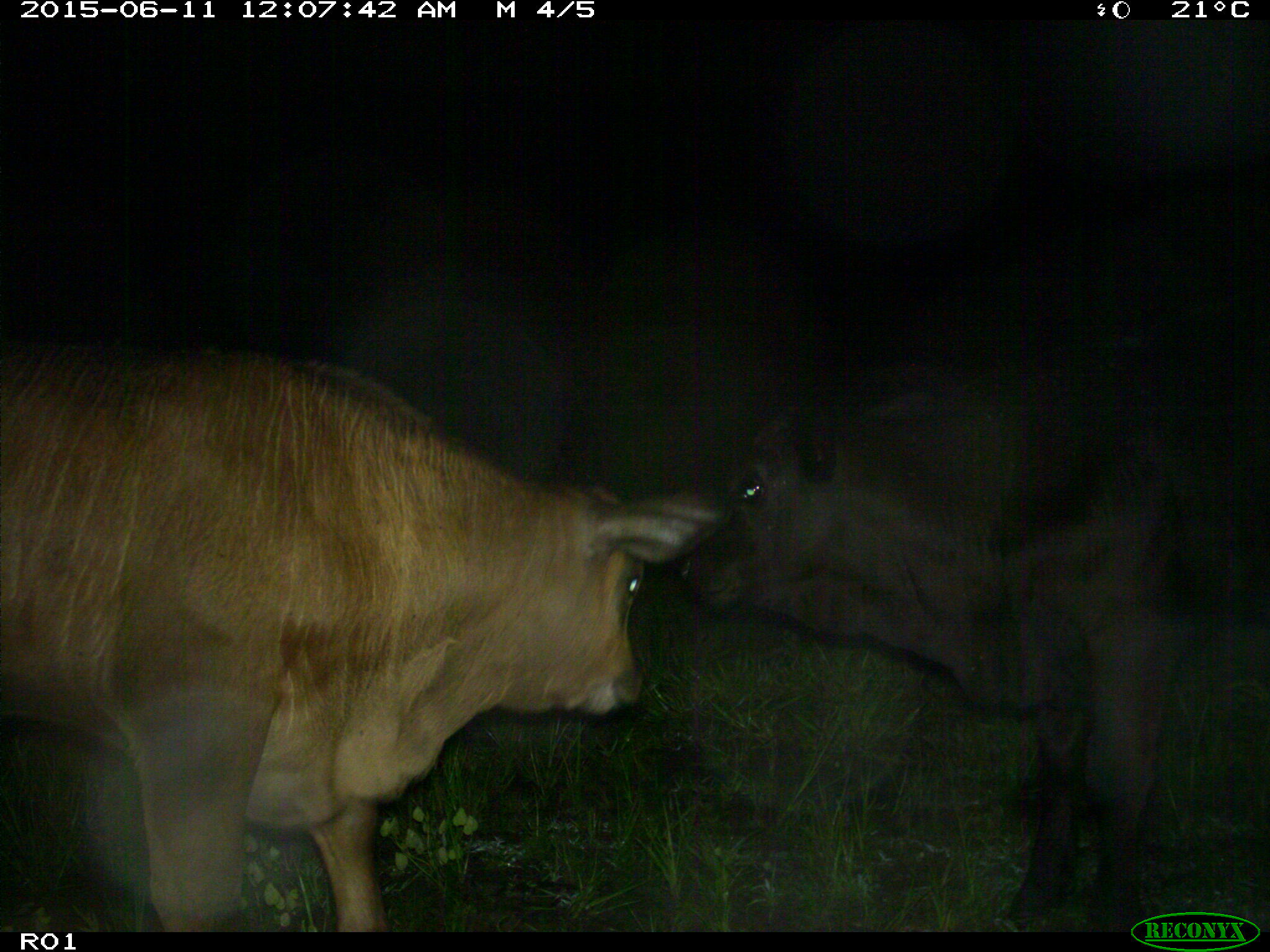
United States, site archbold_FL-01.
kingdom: Animalia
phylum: Chordata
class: Mammalia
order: Artiodactyla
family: Bovidae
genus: Bos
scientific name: Bos taurus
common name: domestic cow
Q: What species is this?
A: Bos taurus (domestic cow).